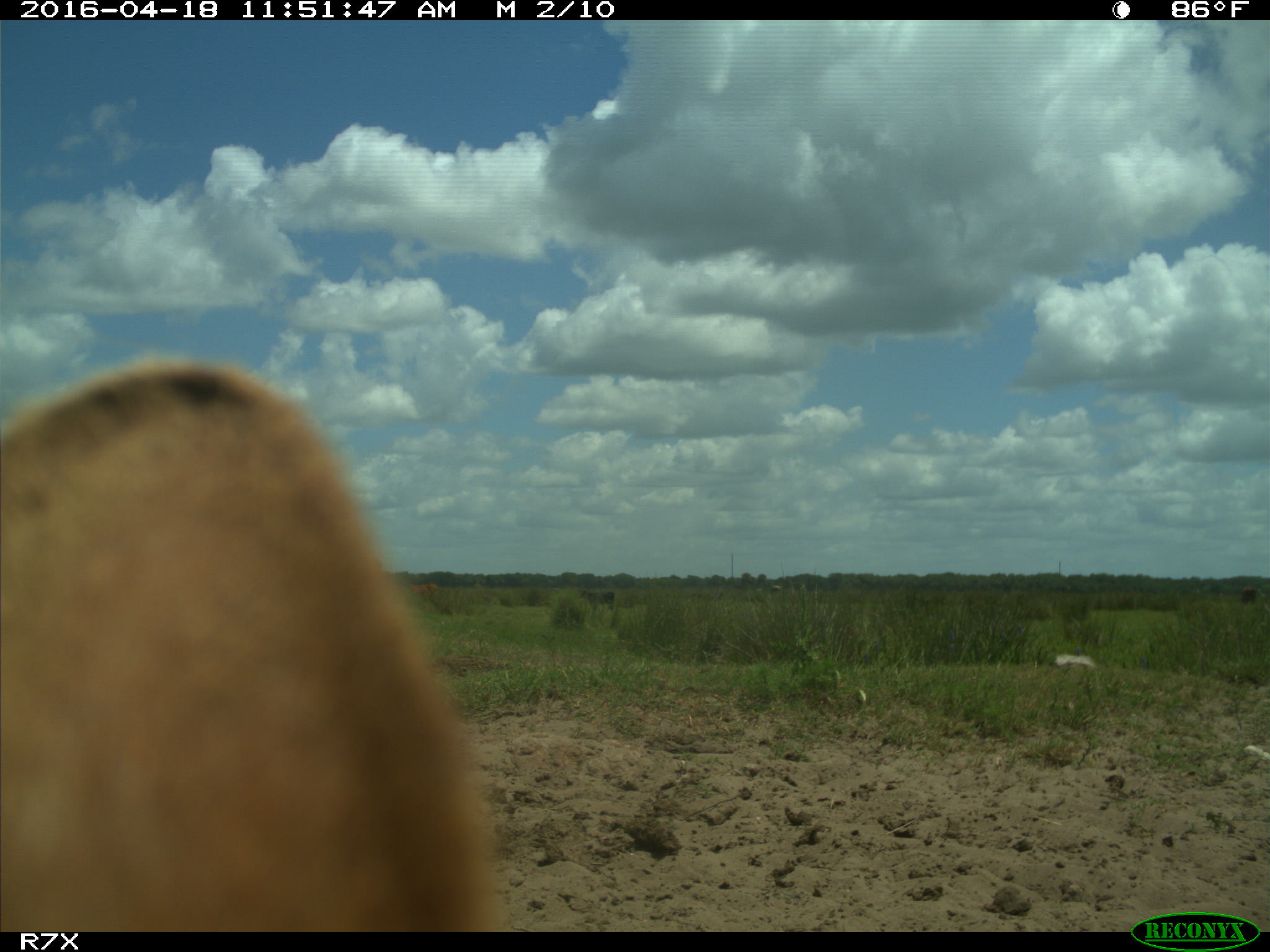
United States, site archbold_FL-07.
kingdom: Animalia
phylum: Chordata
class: Mammalia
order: Artiodactyla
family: Bovidae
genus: Bos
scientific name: Bos taurus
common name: domestic cow